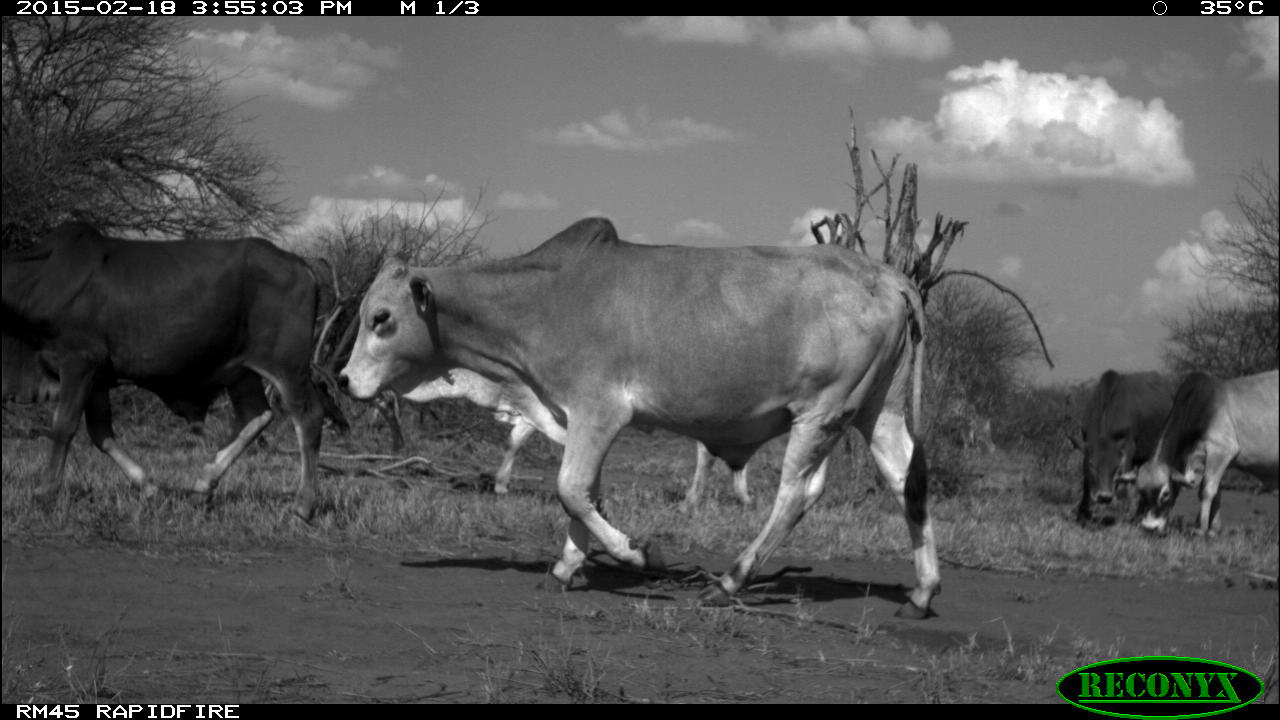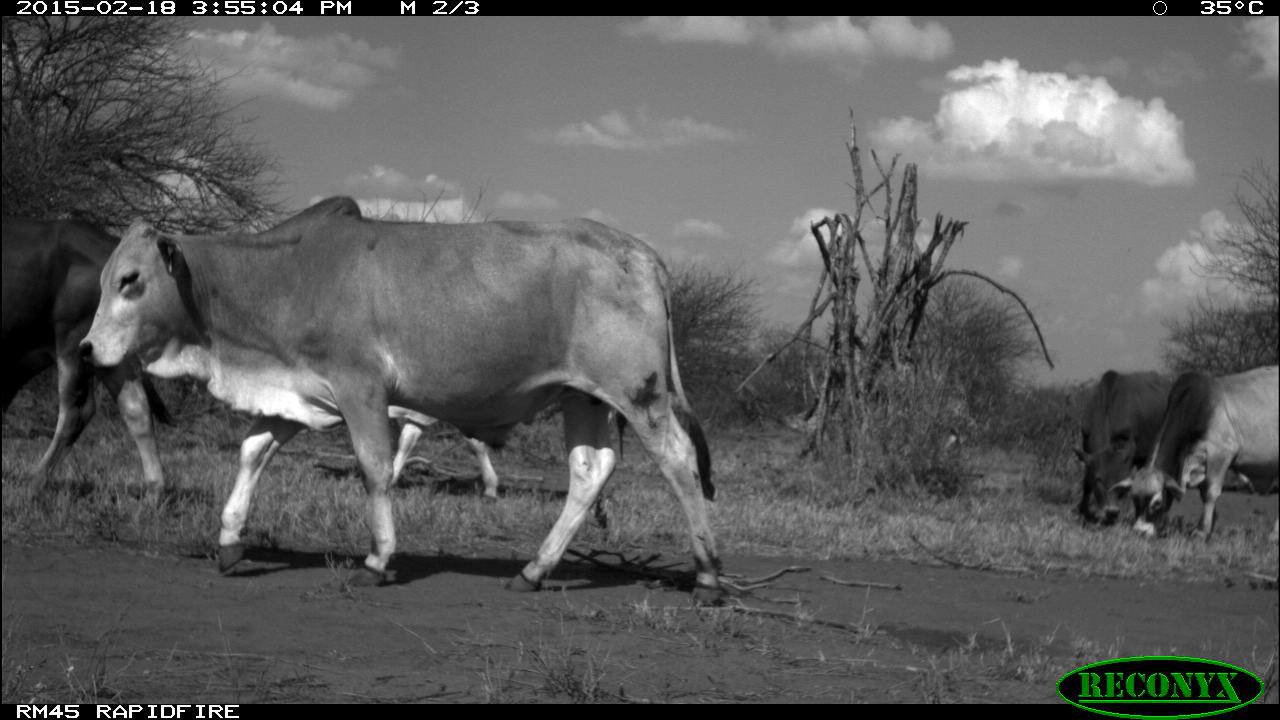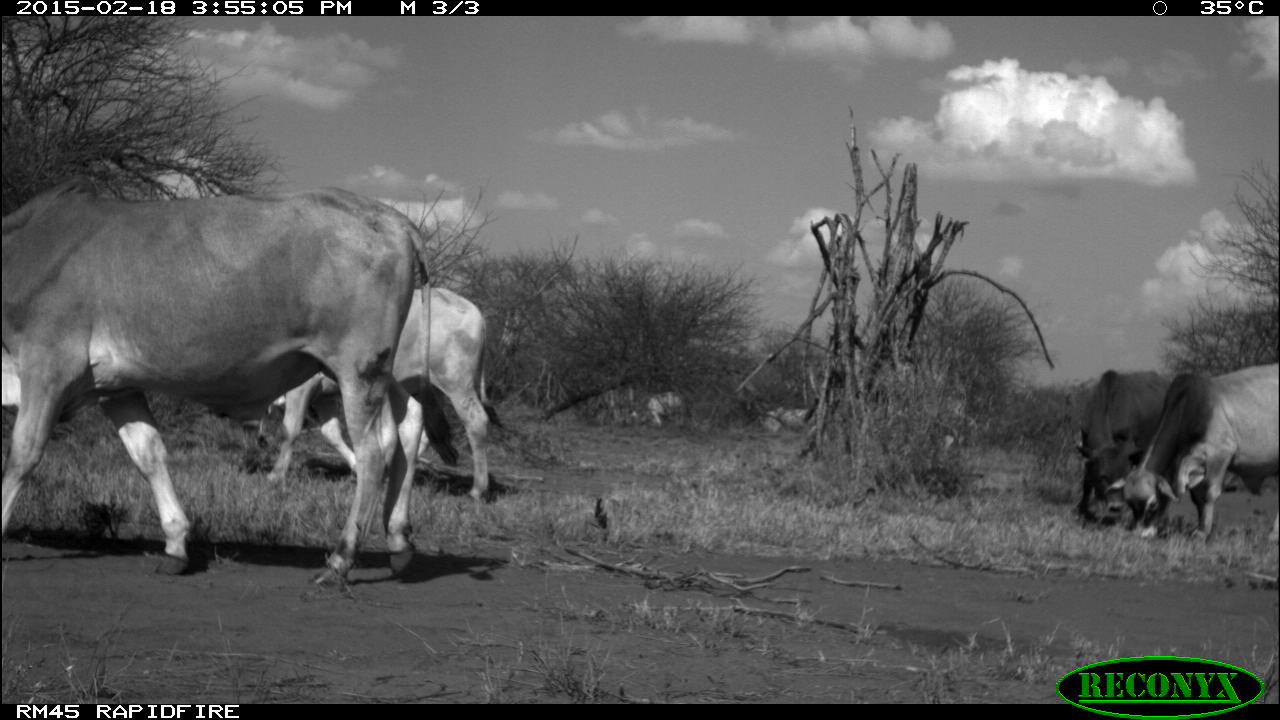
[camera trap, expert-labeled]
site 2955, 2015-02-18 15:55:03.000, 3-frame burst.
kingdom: Animalia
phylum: Chordata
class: Mammalia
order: Artiodactyla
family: Bovidae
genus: Bos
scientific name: Bos taurus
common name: domestic cattle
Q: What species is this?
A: Bos taurus (domestic cattle).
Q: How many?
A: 10.